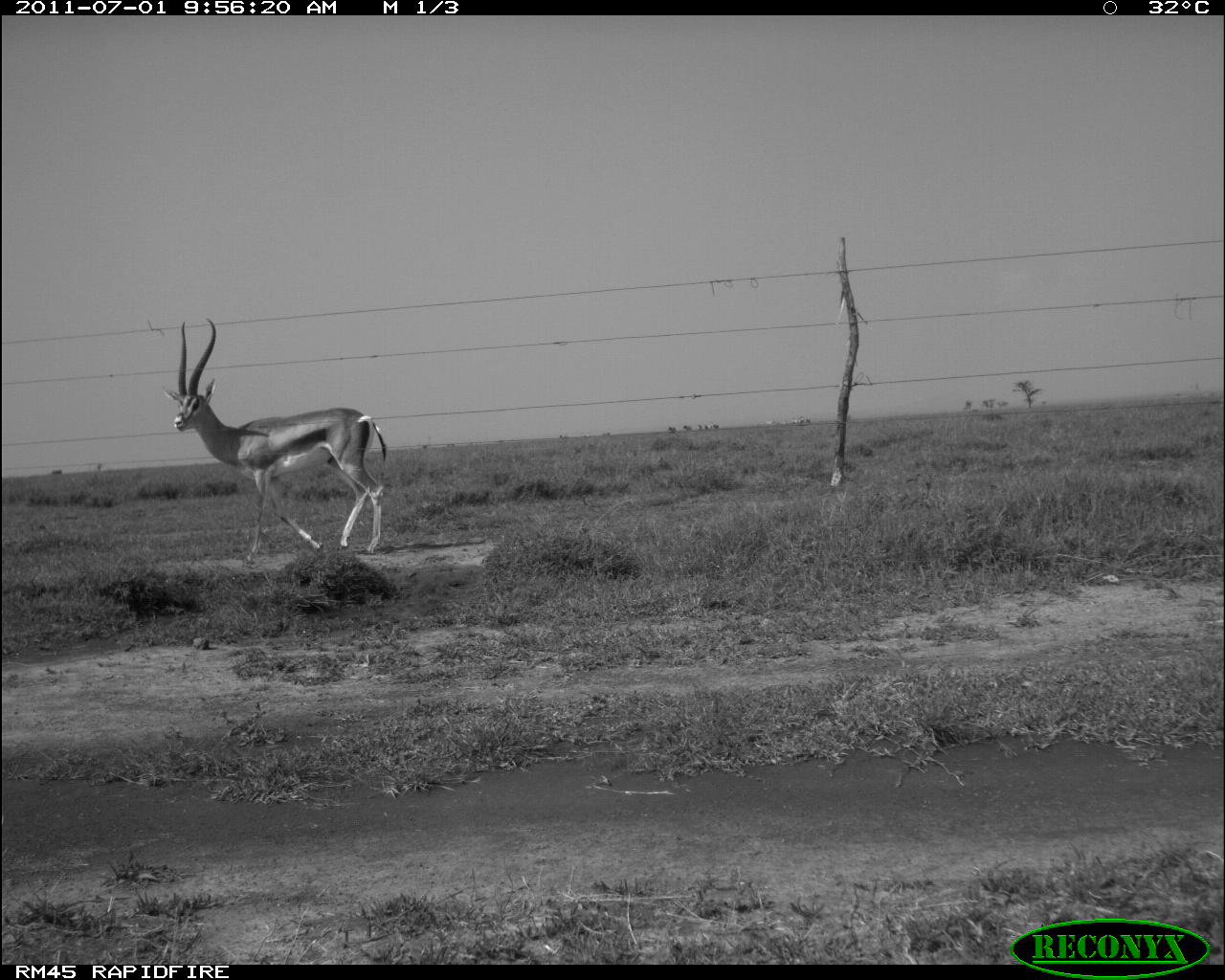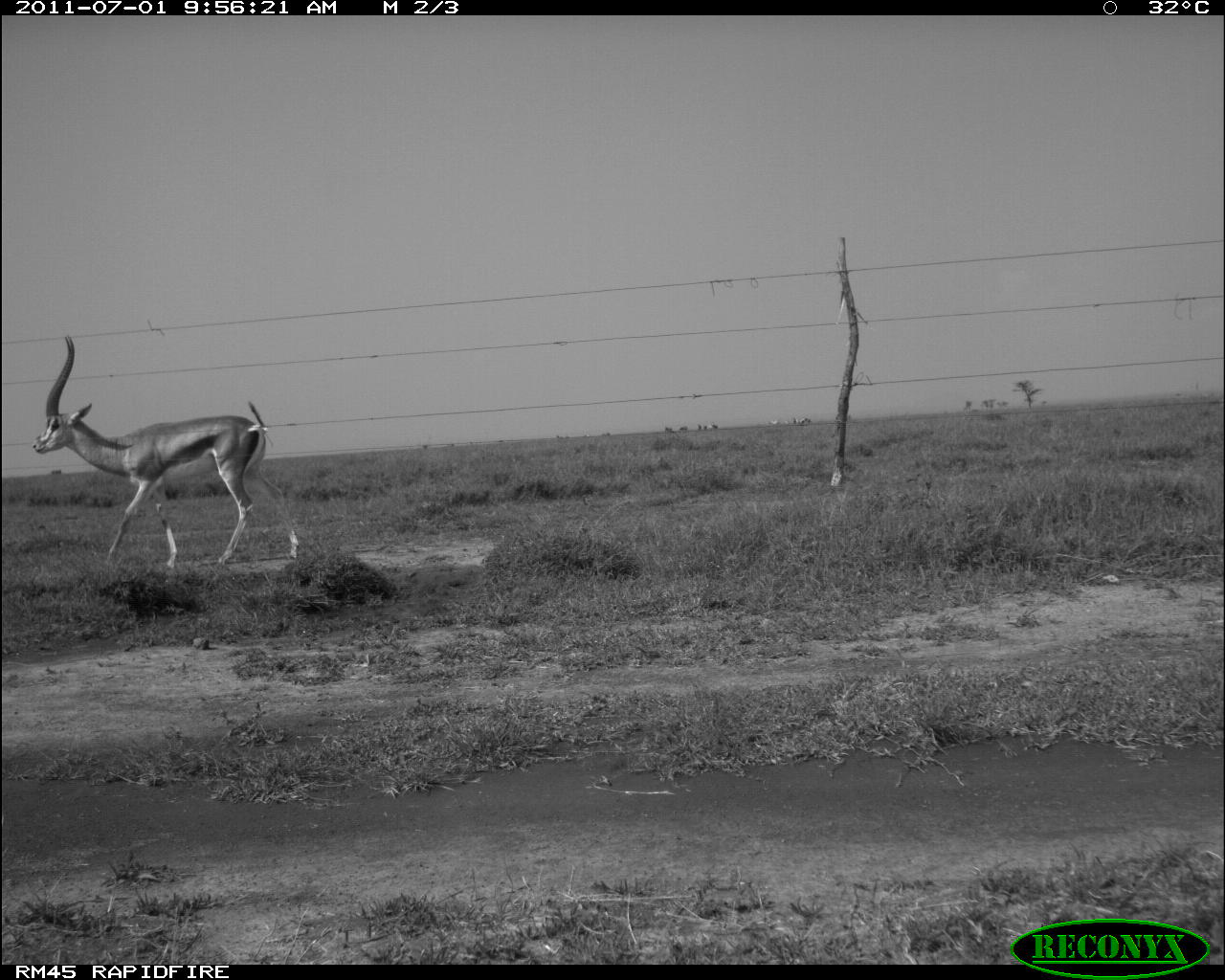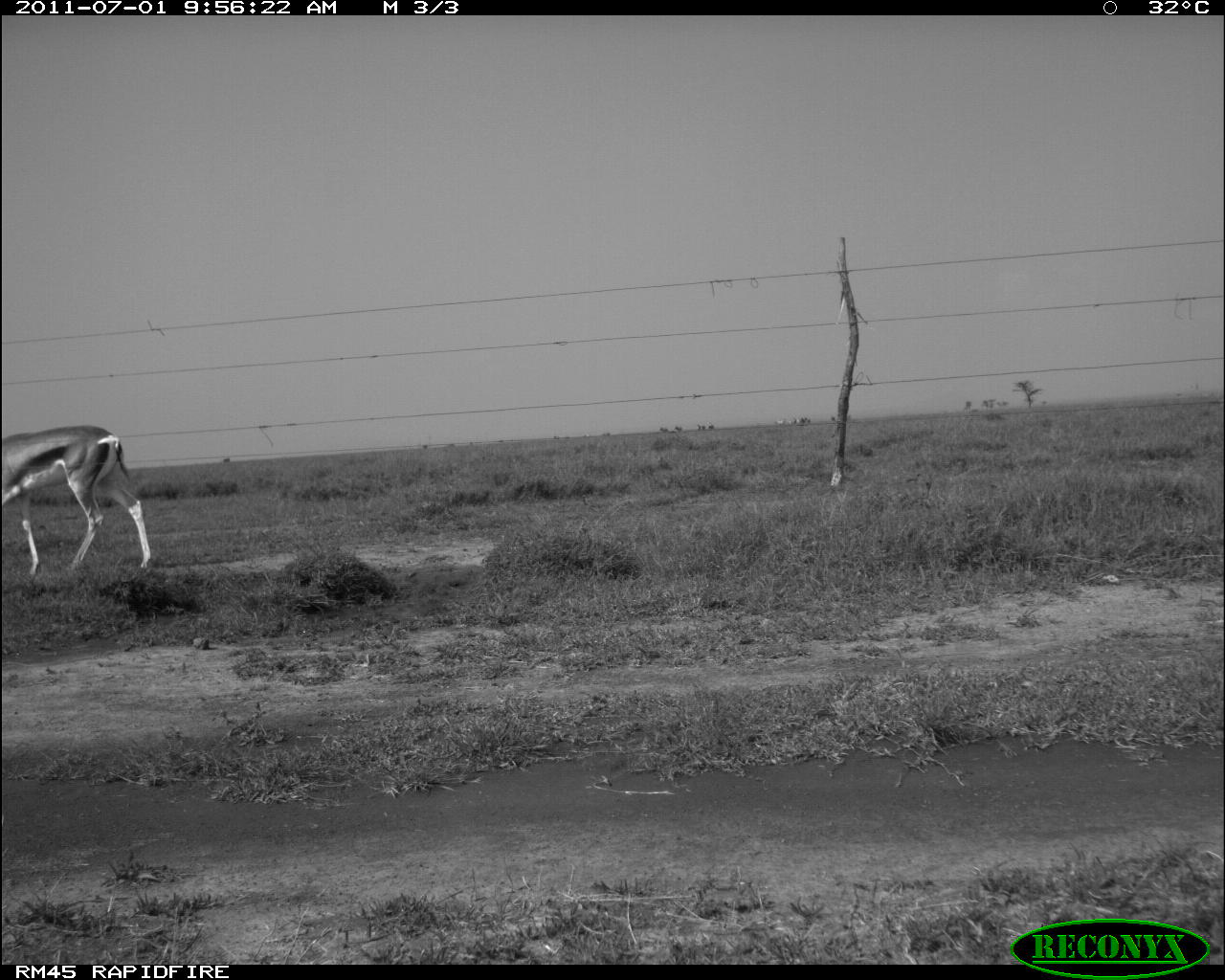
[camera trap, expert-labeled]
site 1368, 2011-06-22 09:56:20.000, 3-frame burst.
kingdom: Animalia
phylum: Chordata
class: Mammalia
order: Artiodactyla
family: Bovidae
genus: Nanger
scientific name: Nanger granti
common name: grant's gazelle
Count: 1.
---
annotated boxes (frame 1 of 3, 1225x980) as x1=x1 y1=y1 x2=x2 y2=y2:
nanger granti: x1=160 y1=317 x2=390 y2=562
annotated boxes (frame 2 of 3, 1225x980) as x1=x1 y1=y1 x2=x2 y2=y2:
nanger granti: x1=31 y1=334 x2=300 y2=575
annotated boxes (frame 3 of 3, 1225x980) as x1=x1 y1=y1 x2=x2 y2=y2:
nanger granti: x1=2 y1=425 x2=158 y2=579